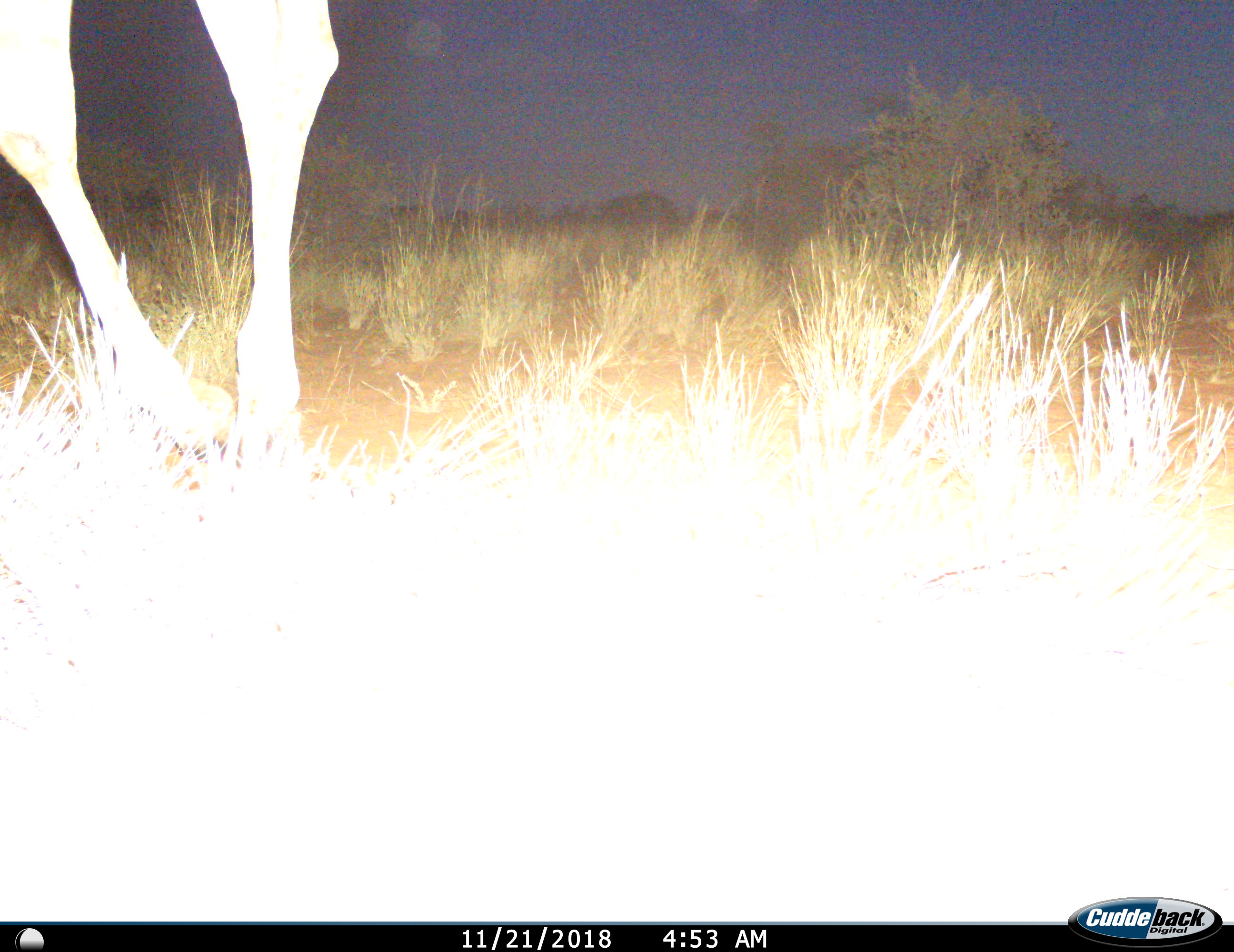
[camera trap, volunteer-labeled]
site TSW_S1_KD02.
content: unidentified animal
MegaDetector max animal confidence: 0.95